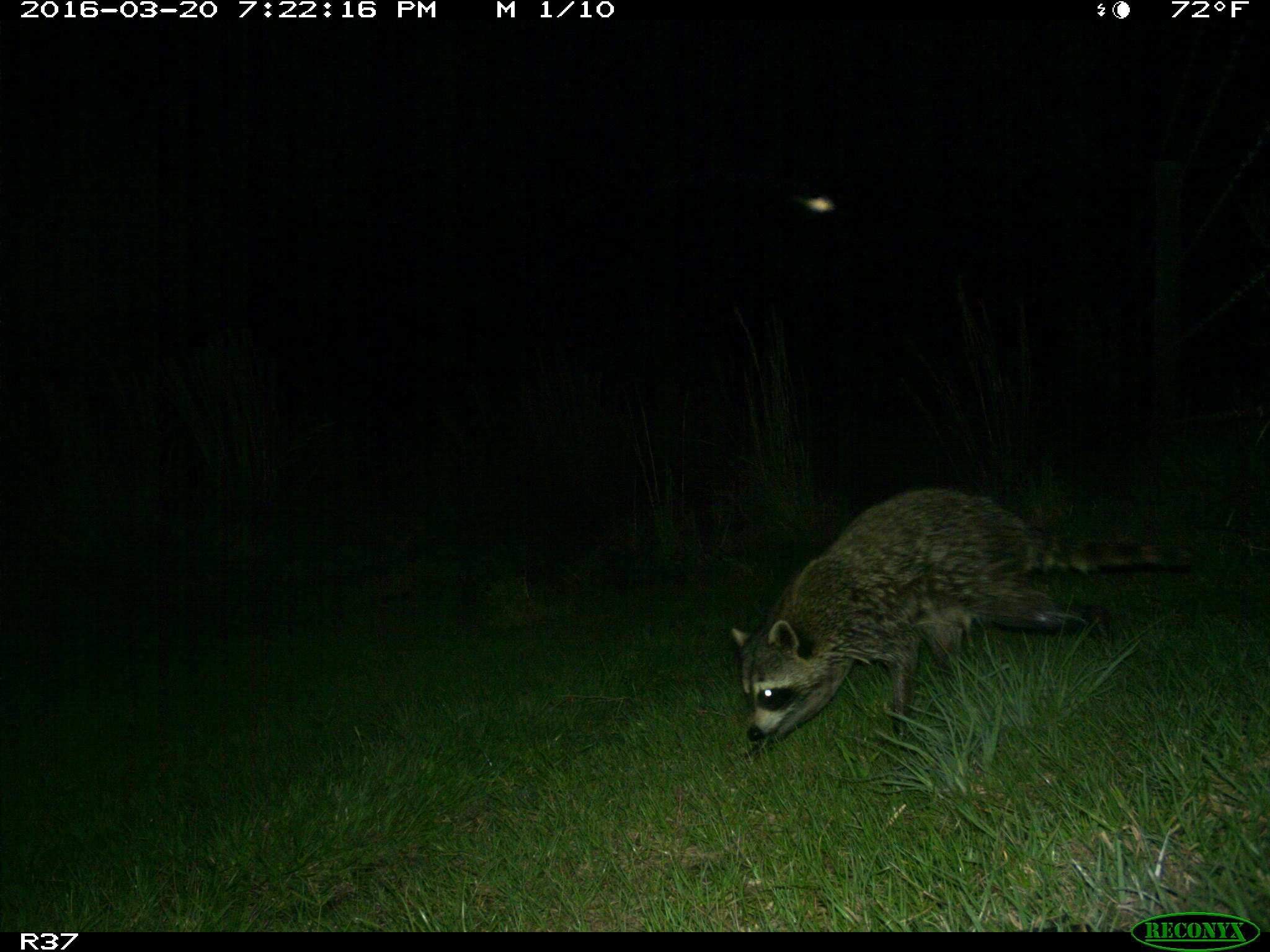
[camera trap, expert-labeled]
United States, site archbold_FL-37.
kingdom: Animalia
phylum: Chordata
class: Mammalia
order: Carnivora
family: Procyonidae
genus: Procyon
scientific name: Procyon lotor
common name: common raccoon